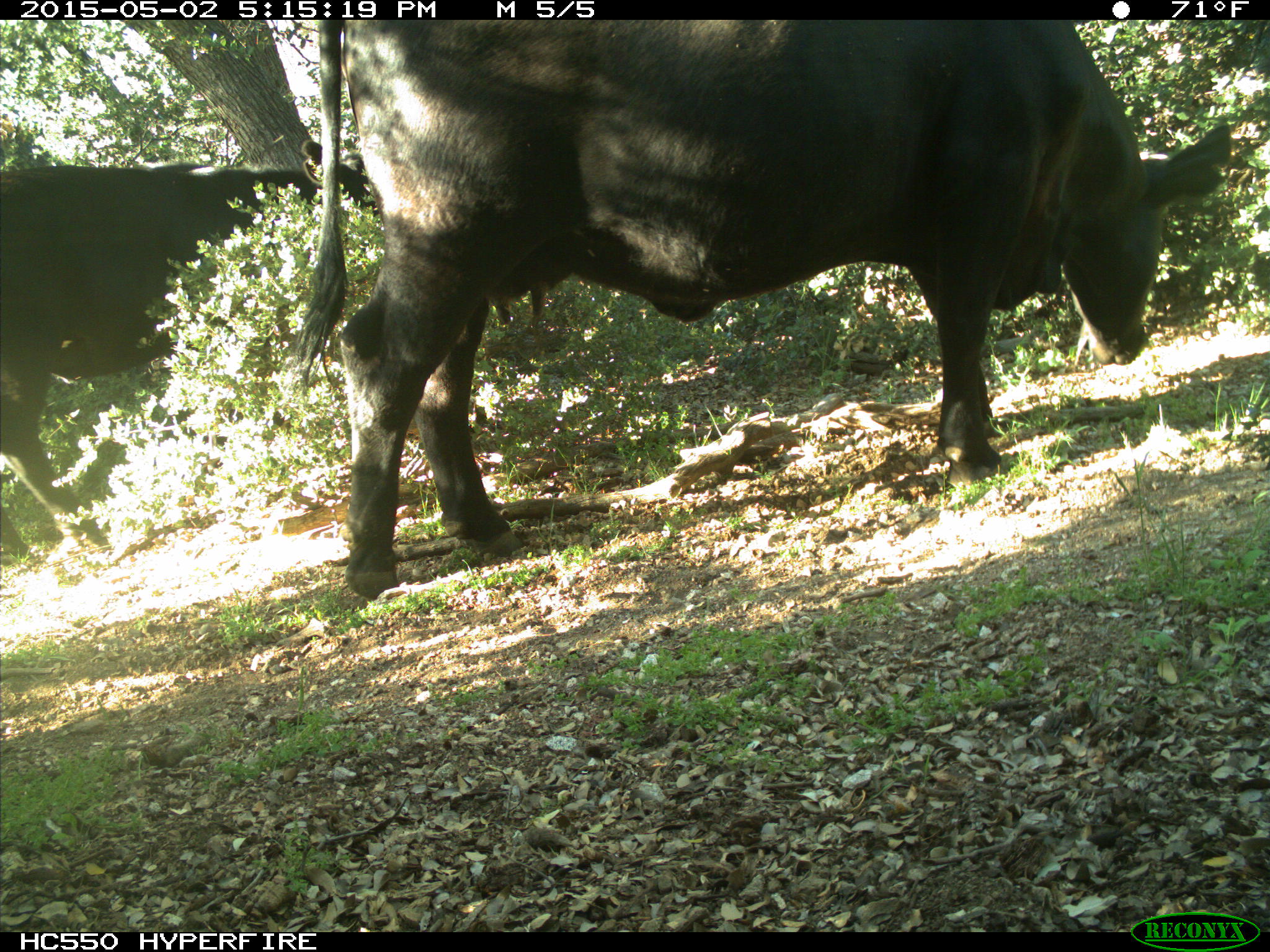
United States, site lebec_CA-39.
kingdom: Animalia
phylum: Chordata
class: Mammalia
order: Artiodactyla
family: Bovidae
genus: Bos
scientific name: Bos taurus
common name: domestic cow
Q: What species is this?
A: Bos taurus (domestic cow).